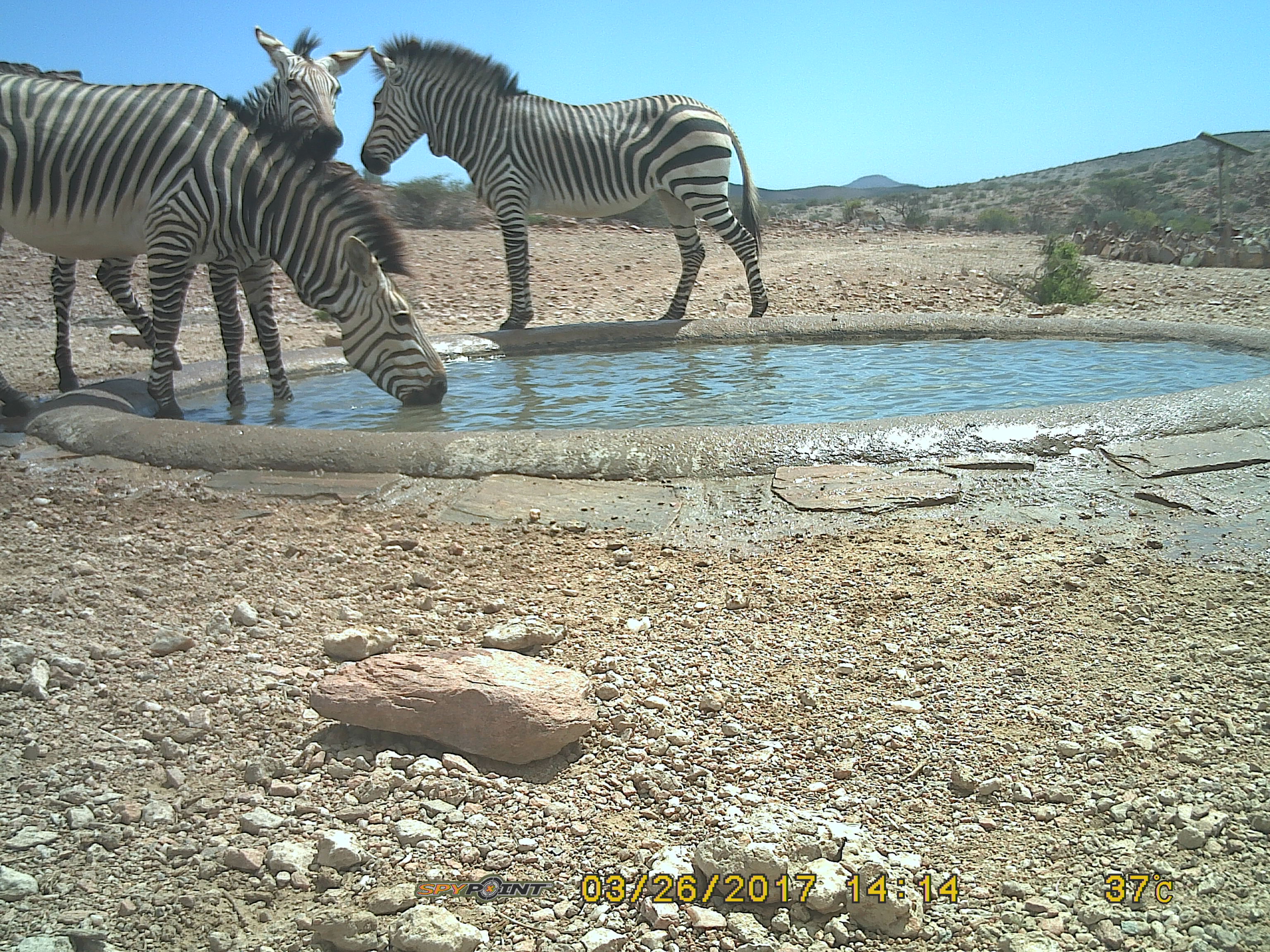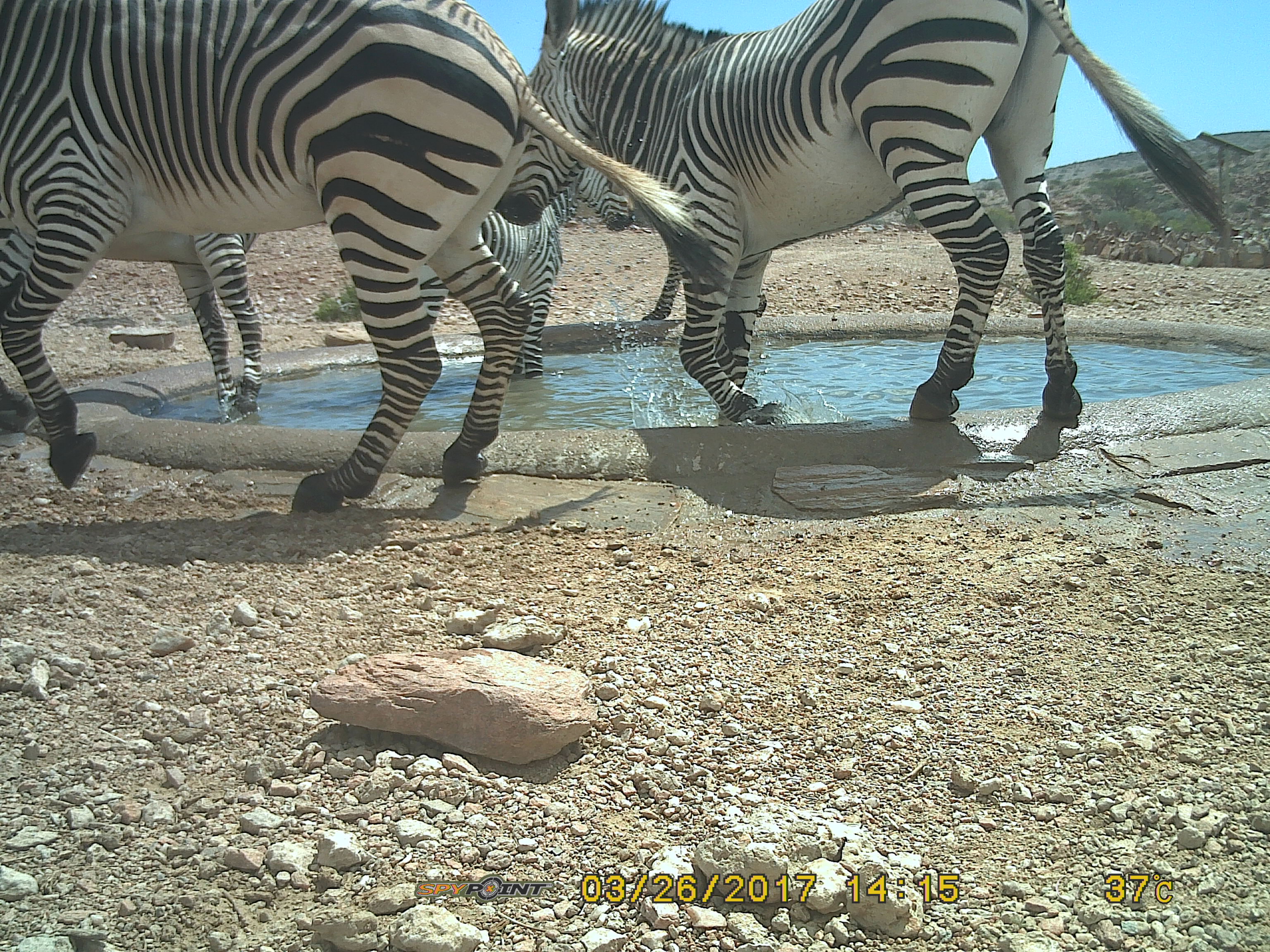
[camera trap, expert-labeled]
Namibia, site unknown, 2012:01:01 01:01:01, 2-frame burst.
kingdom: Animalia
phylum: Chordata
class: Mammalia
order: Perissodactyla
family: Equidae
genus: Equus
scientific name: Equus zebra hartmannae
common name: hartmann's mountain zebra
Equus zebra hartmannae (hartmann's mountain zebra).